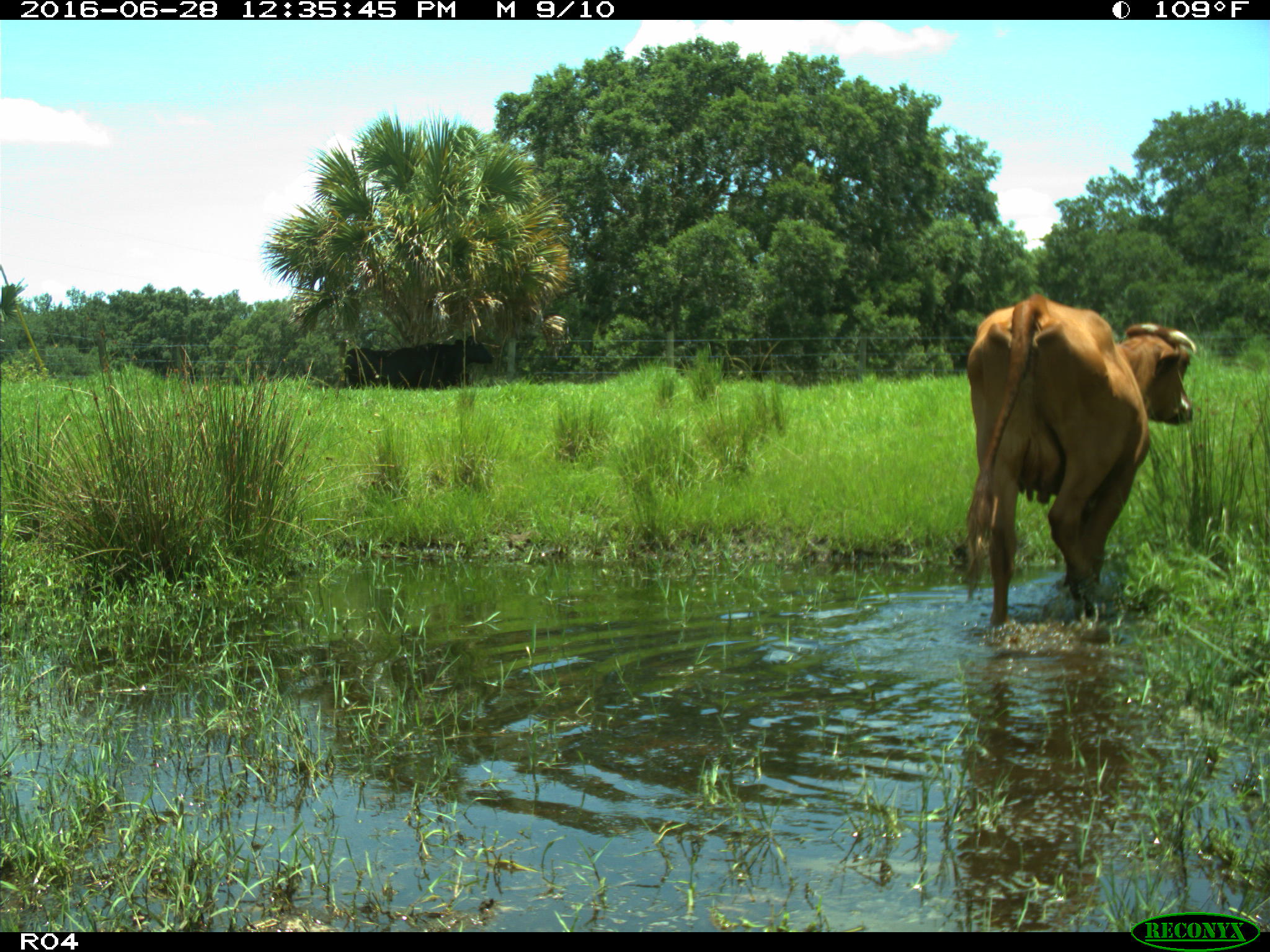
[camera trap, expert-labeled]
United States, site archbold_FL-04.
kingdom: Animalia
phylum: Chordata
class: Mammalia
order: Artiodactyla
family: Bovidae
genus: Bos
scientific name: Bos taurus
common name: domestic cow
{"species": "Bos taurus (domestic cow)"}